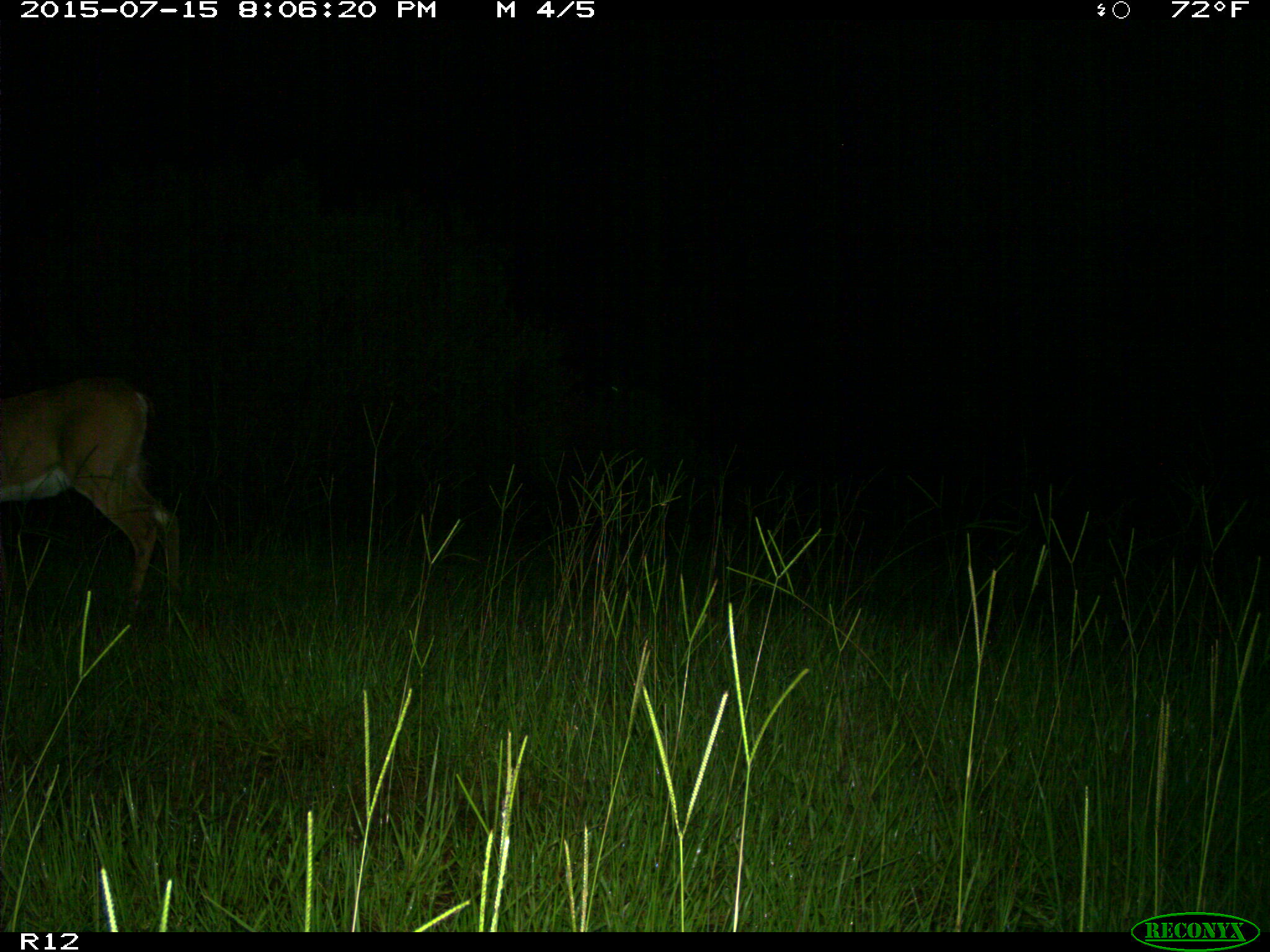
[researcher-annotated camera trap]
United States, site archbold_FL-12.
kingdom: Animalia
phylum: Chordata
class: Mammalia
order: Artiodactyla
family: Cervidae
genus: Odocoileus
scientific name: Odocoileus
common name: deer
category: unidentified deer